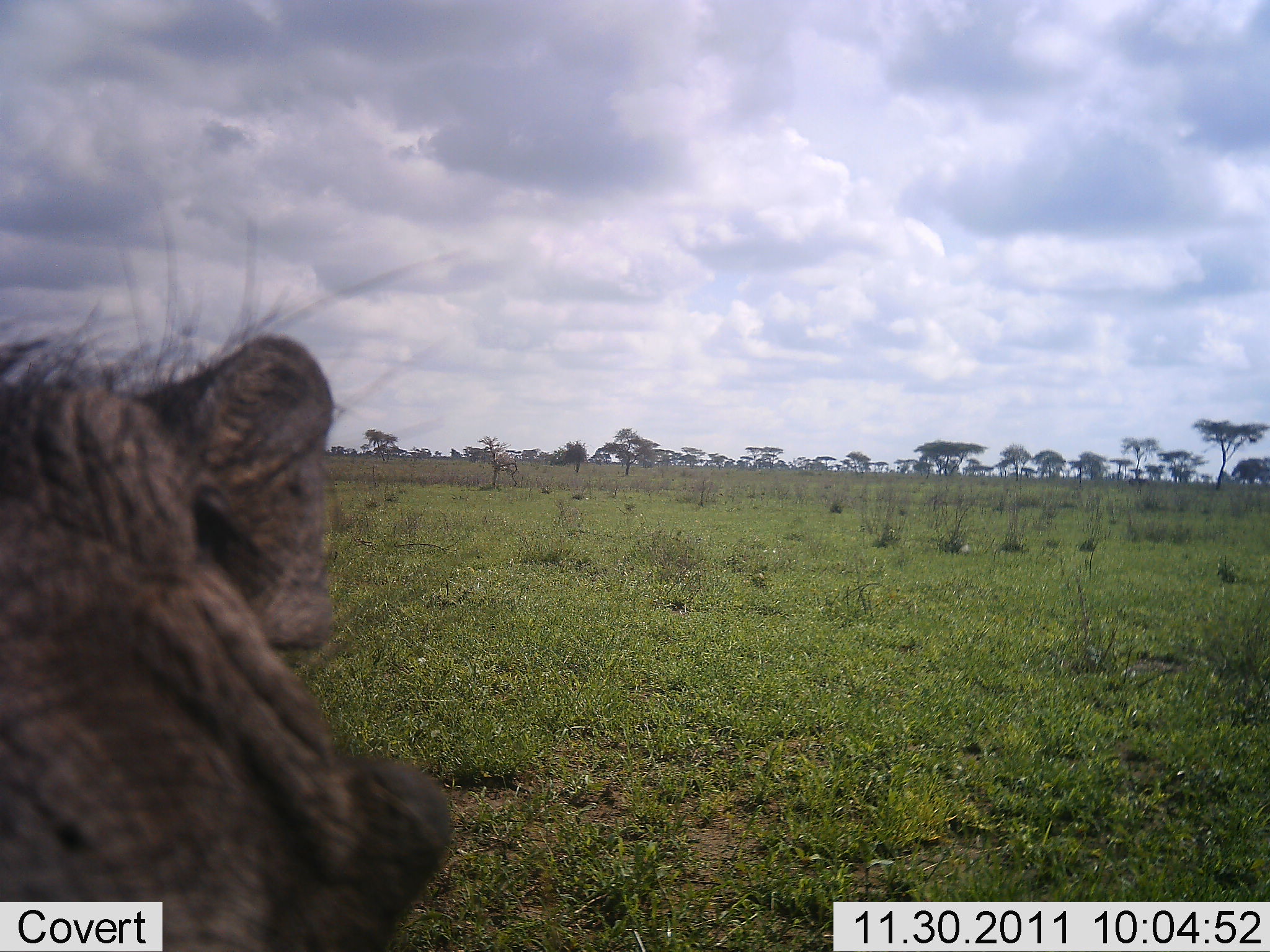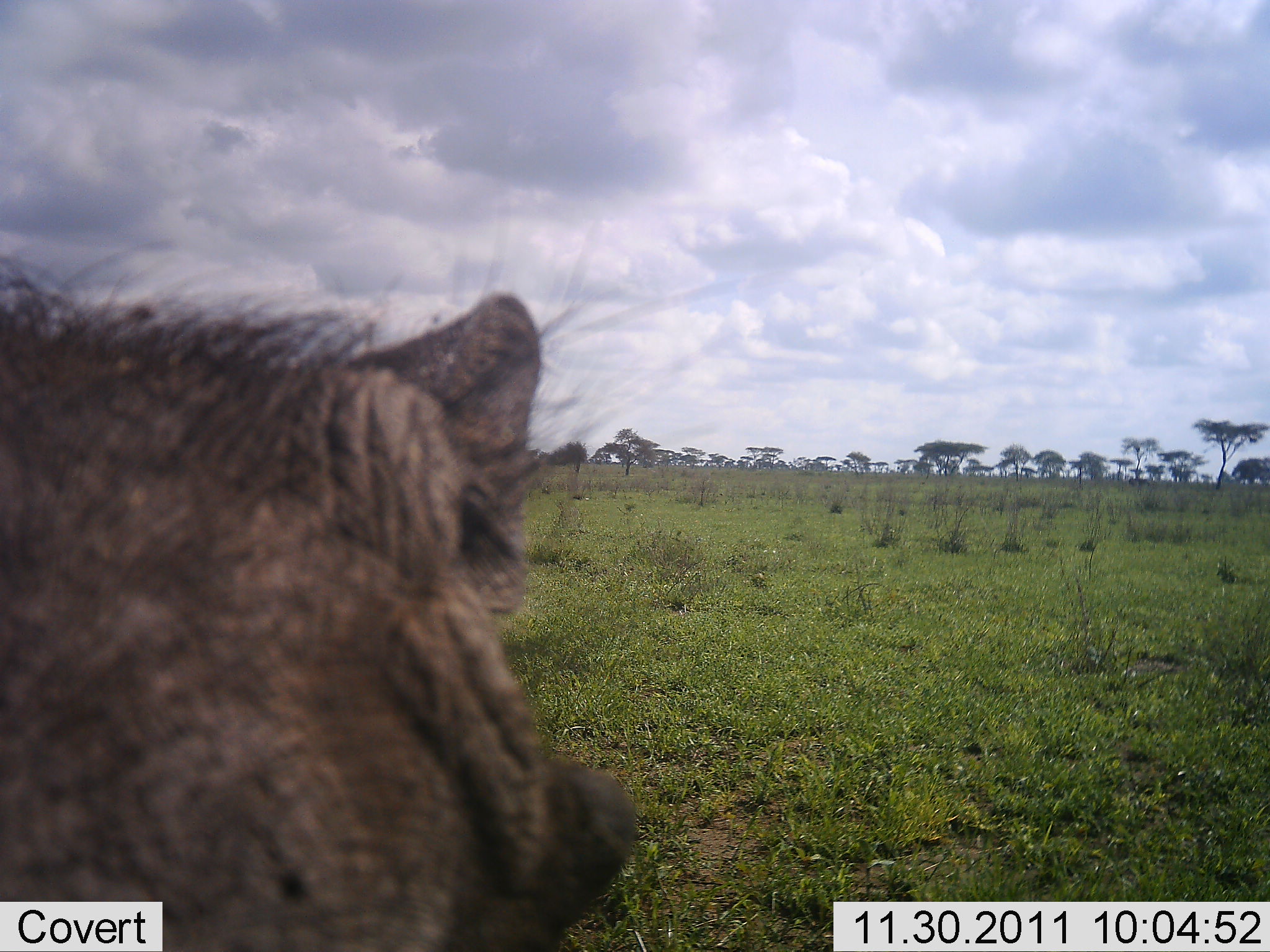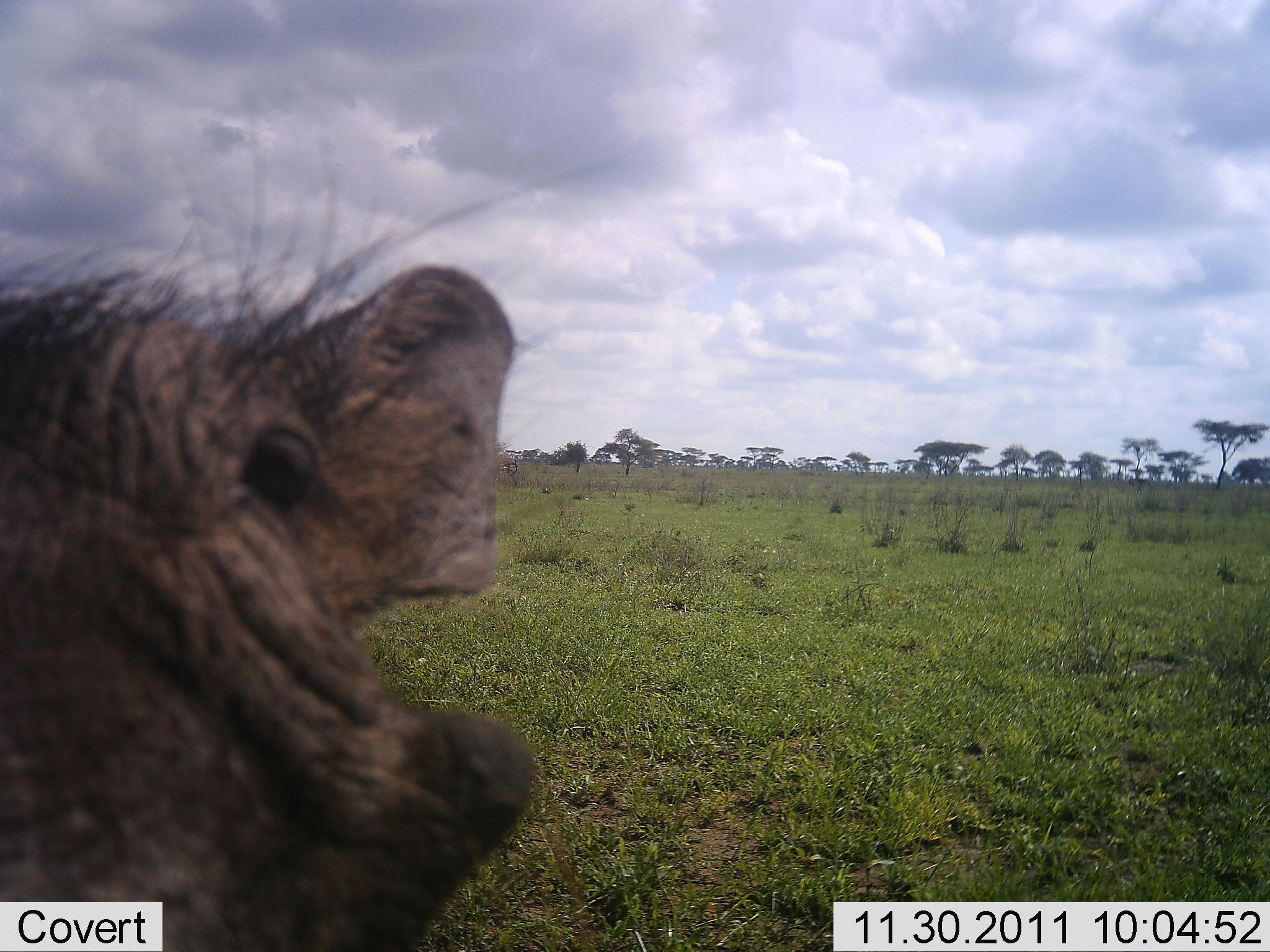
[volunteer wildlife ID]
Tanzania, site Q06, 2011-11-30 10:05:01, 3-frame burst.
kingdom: Animalia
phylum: Chordata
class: Mammalia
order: Artiodactyla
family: Suidae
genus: Phacochoerus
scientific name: Phacochoerus africanus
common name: warthog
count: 1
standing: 77%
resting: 0%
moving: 0%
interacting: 23%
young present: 0%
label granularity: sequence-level